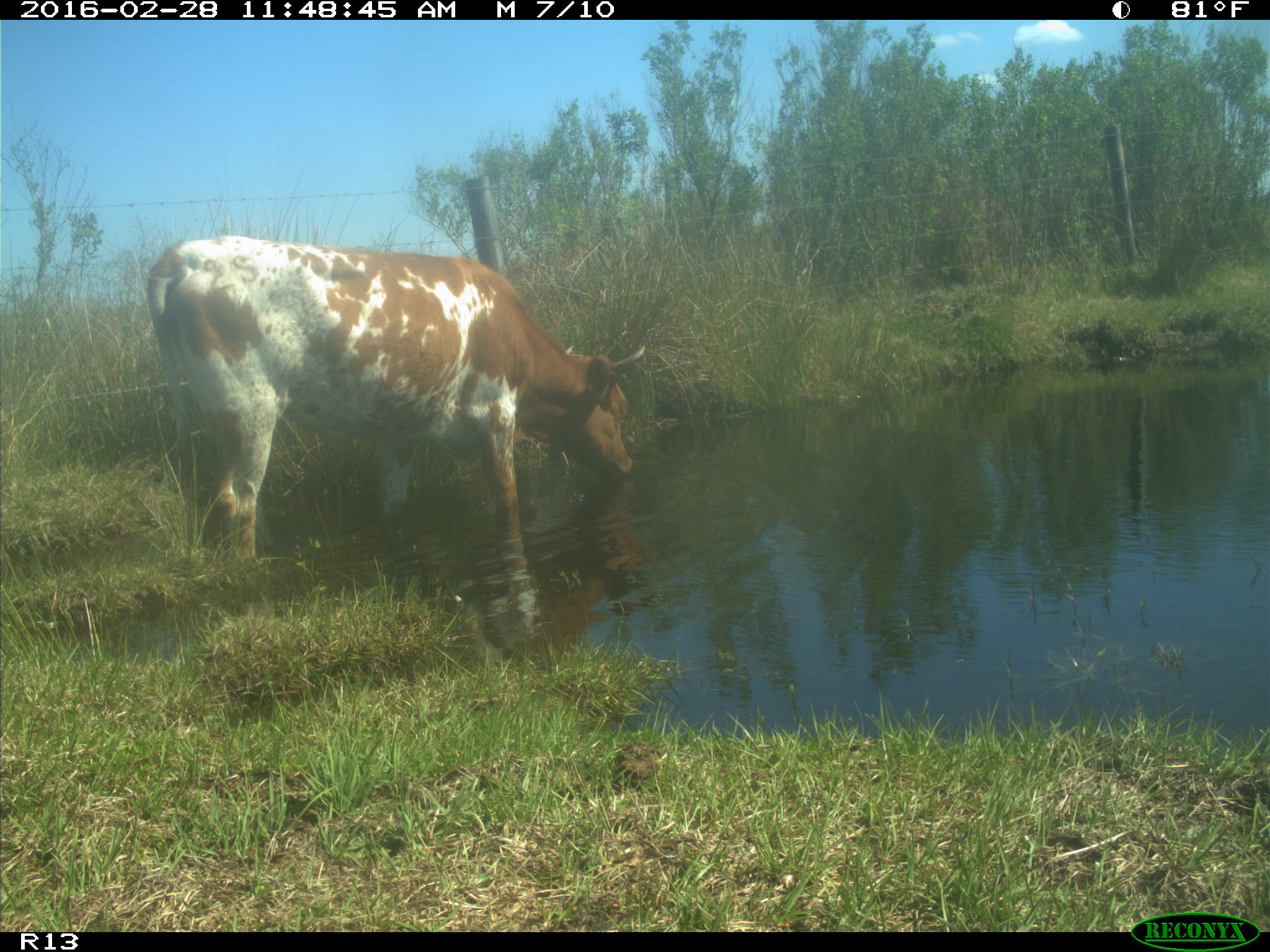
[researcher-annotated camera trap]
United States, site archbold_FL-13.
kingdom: Animalia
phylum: Chordata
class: Mammalia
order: Artiodactyla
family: Bovidae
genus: Bos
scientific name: Bos taurus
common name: domestic cow